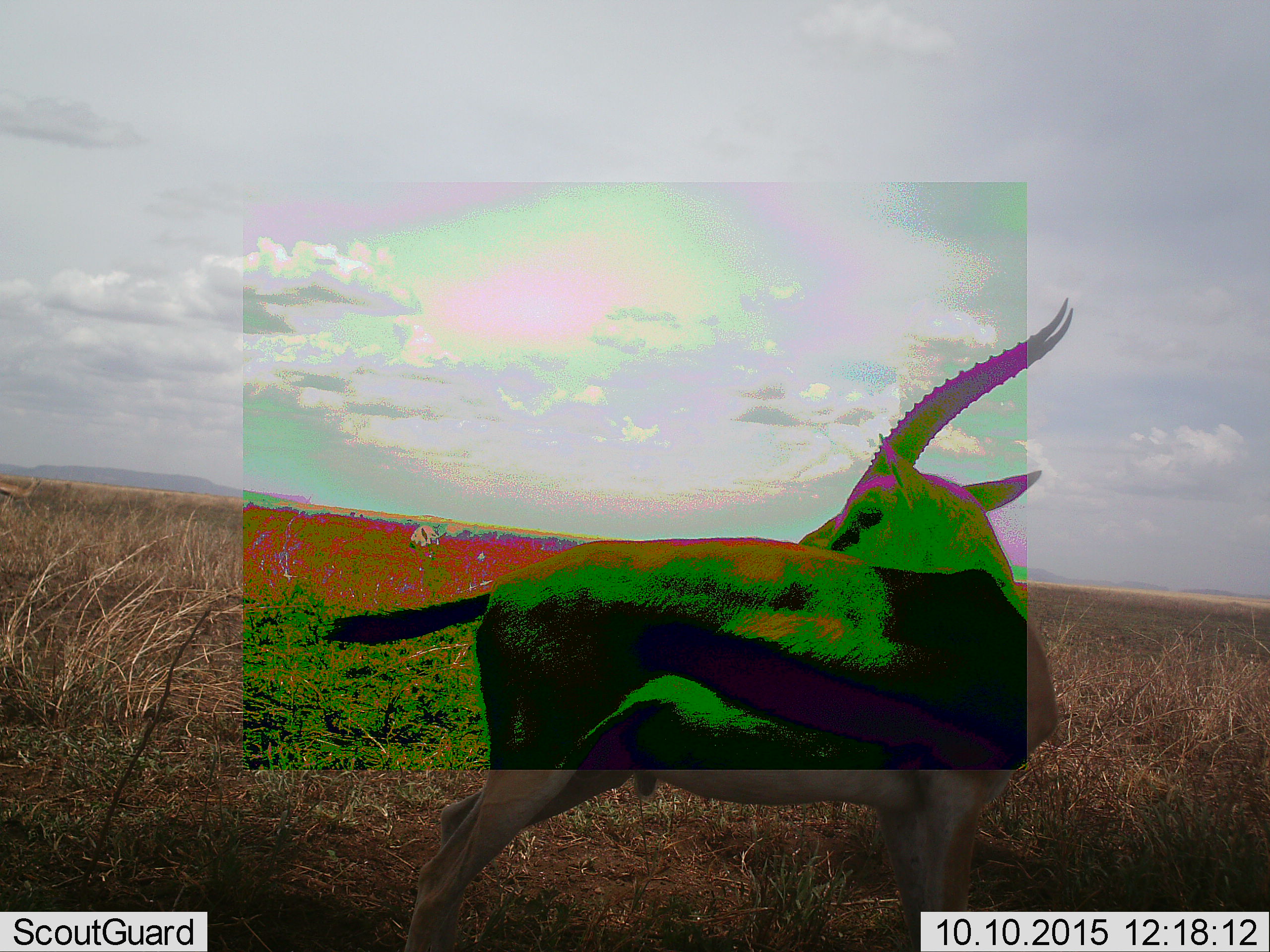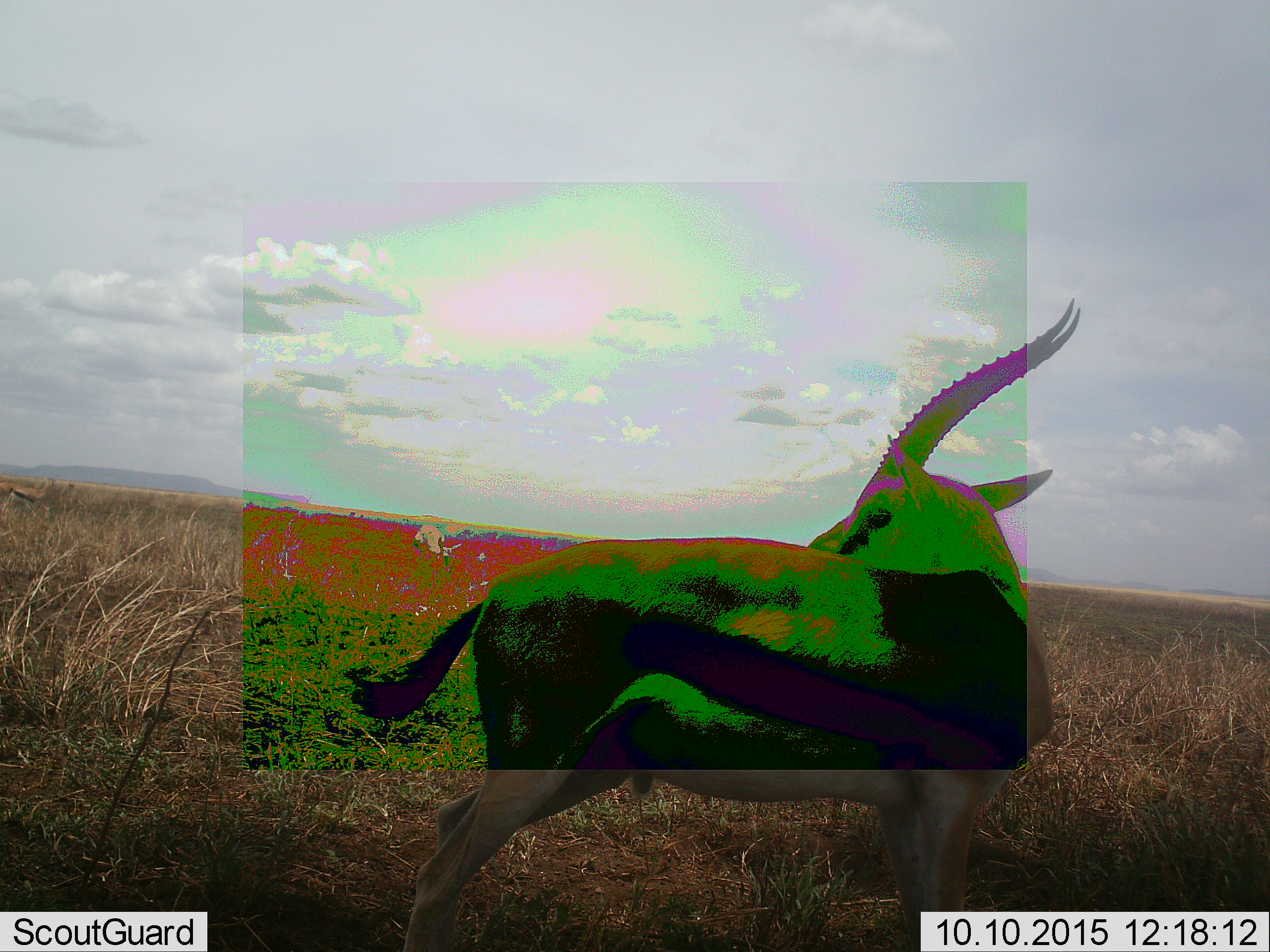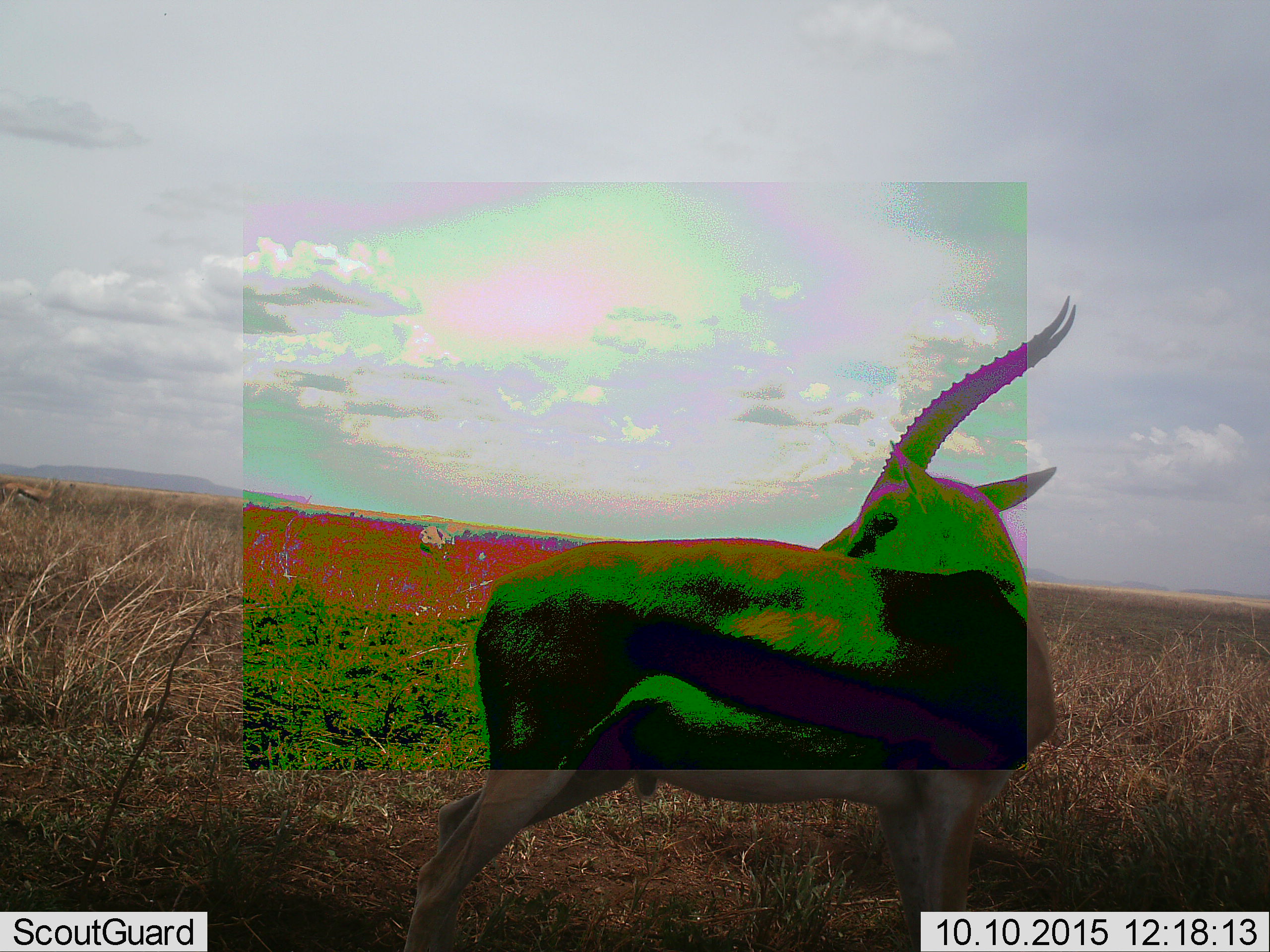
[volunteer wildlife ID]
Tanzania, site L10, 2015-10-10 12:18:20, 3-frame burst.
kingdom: Animalia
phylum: Chordata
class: Mammalia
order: Artiodactyla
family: Bovidae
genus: Eudorcas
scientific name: Eudorcas thomsonii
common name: thomson's gazelle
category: gazellethomsons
Gazellethomsons (thomson's gazelle) (Eudorcas thomsonii), count 3. Behavior (volunteer vote fractions): standing 100%, resting 0%, moving 40%, interacting 0%. Young present (vote fraction): 0%. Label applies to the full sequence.